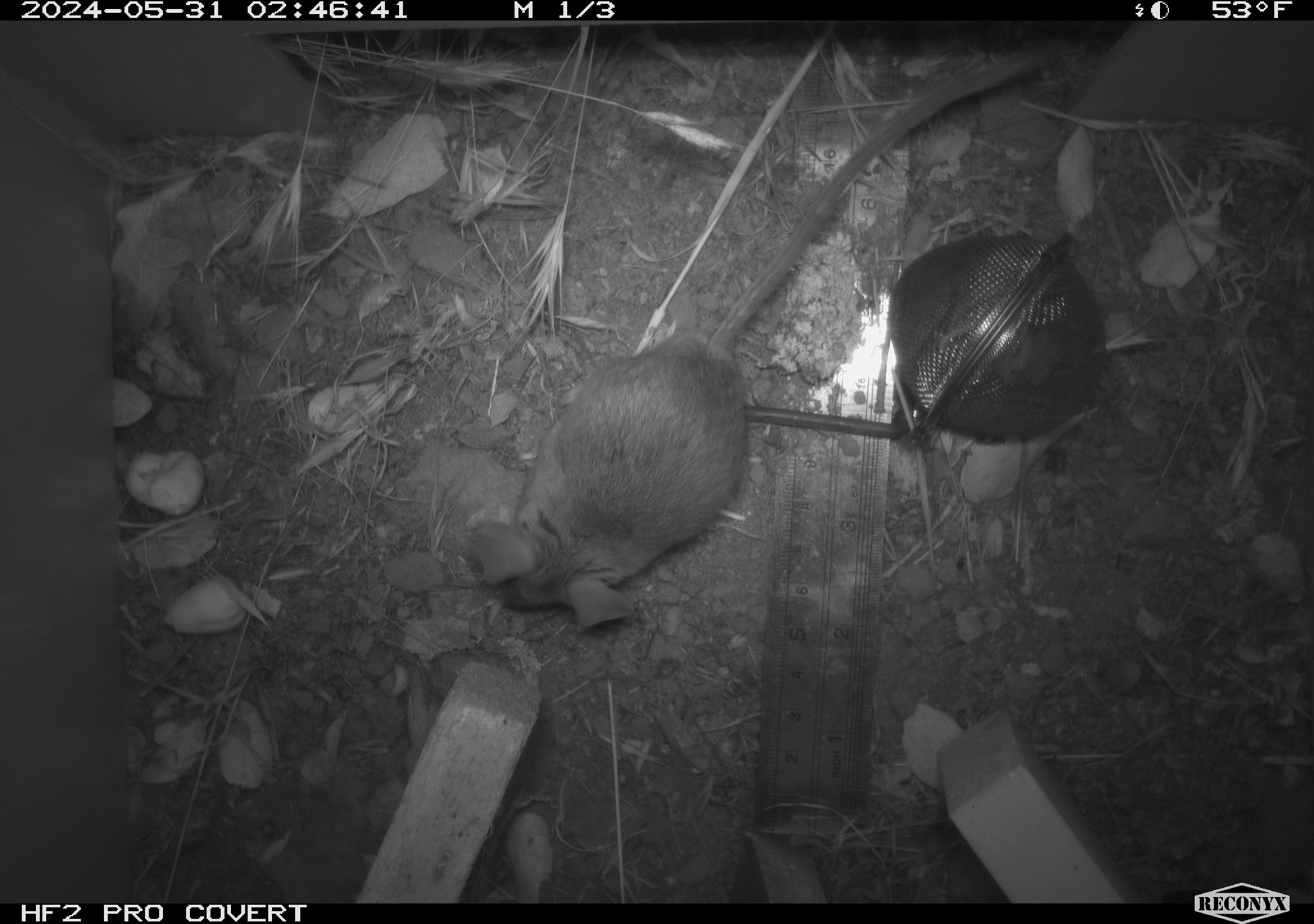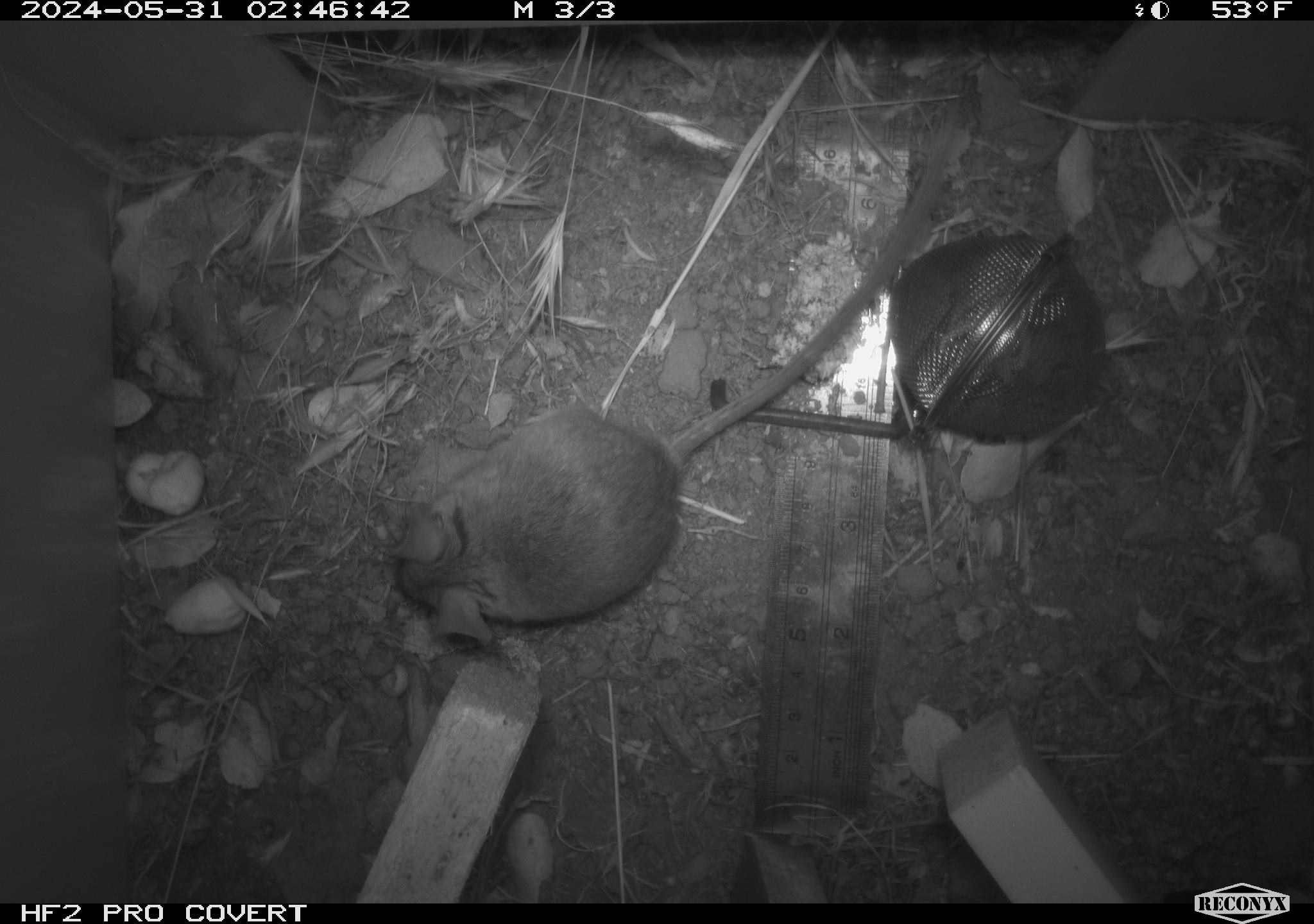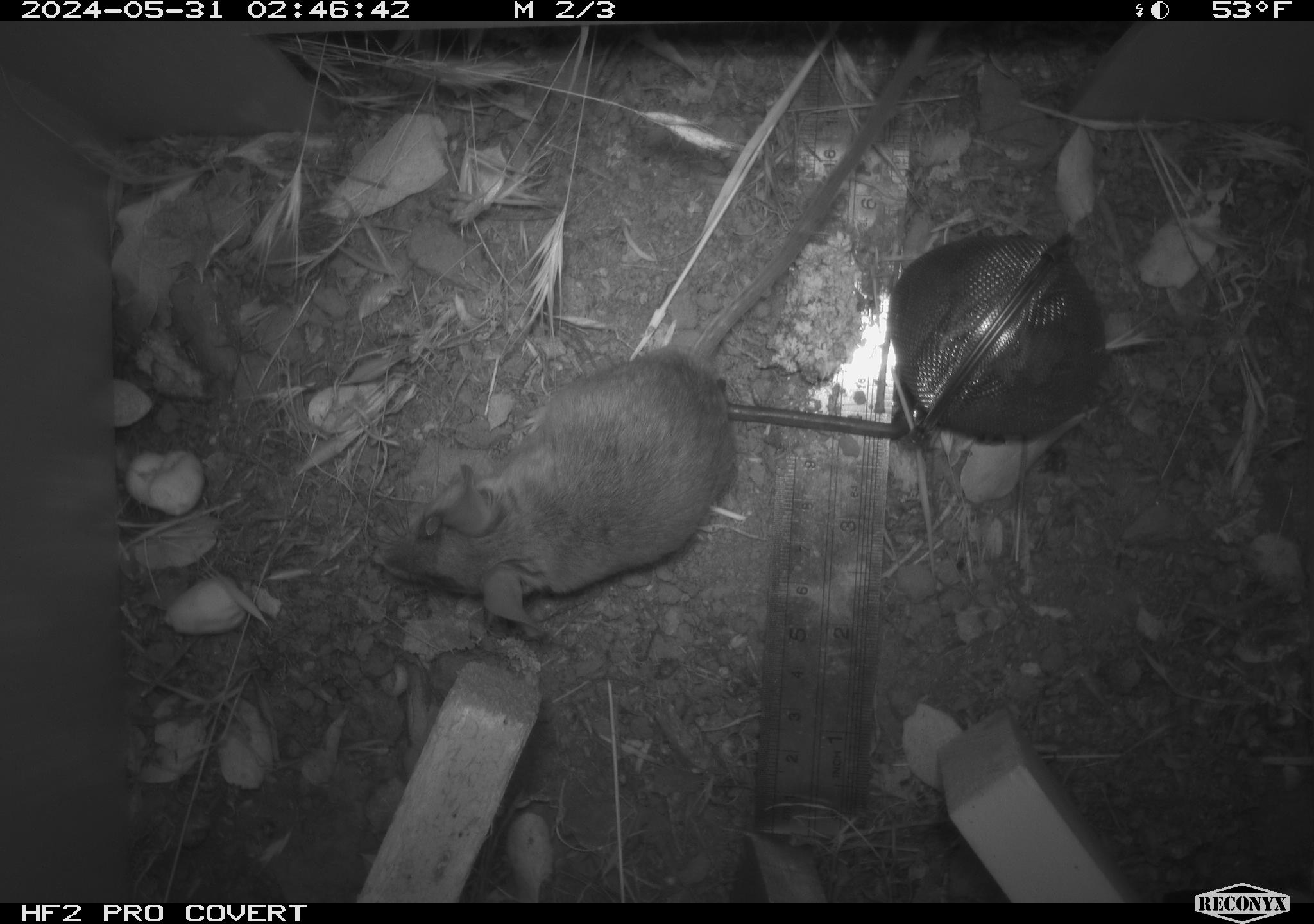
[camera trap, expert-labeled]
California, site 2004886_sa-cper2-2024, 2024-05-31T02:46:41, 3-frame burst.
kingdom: Animalia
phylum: Chordata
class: Mammalia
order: Rodentia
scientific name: Rodentia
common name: rodent